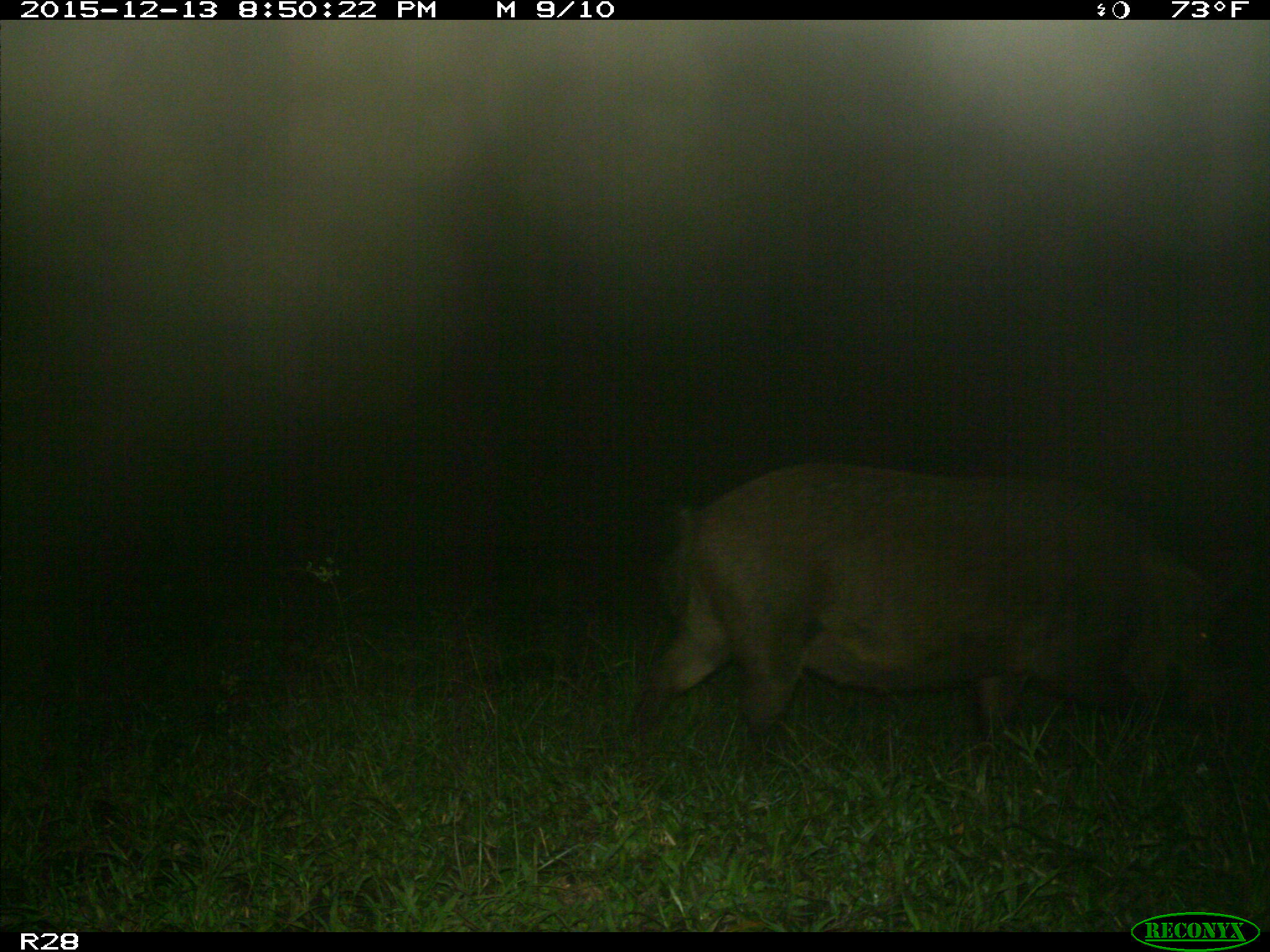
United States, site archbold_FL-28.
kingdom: Animalia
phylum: Chordata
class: Mammalia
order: Artiodactyla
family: Suidae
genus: Sus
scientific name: Sus scrofa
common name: wild boar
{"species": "Sus scrofa (wild boar)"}